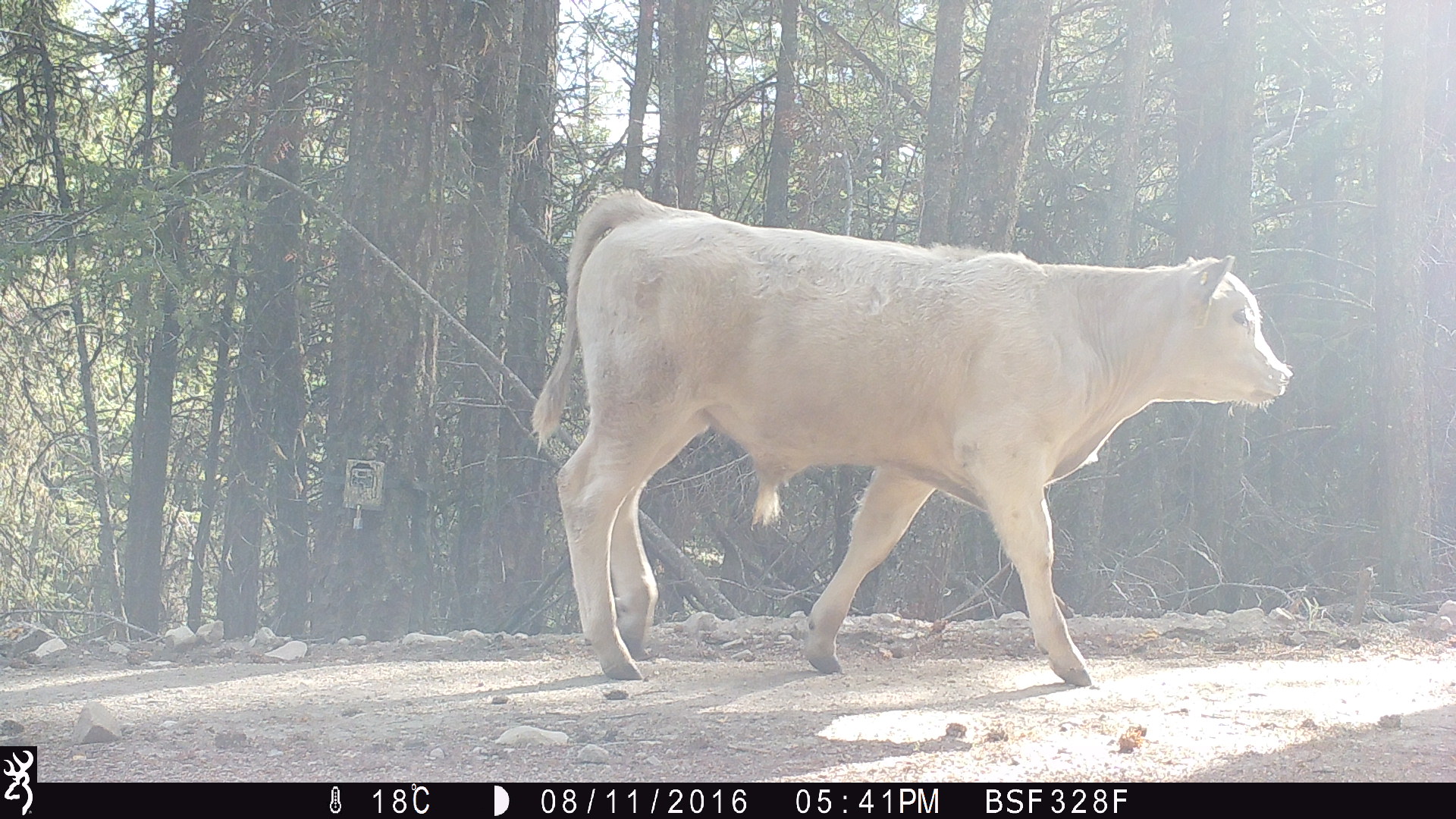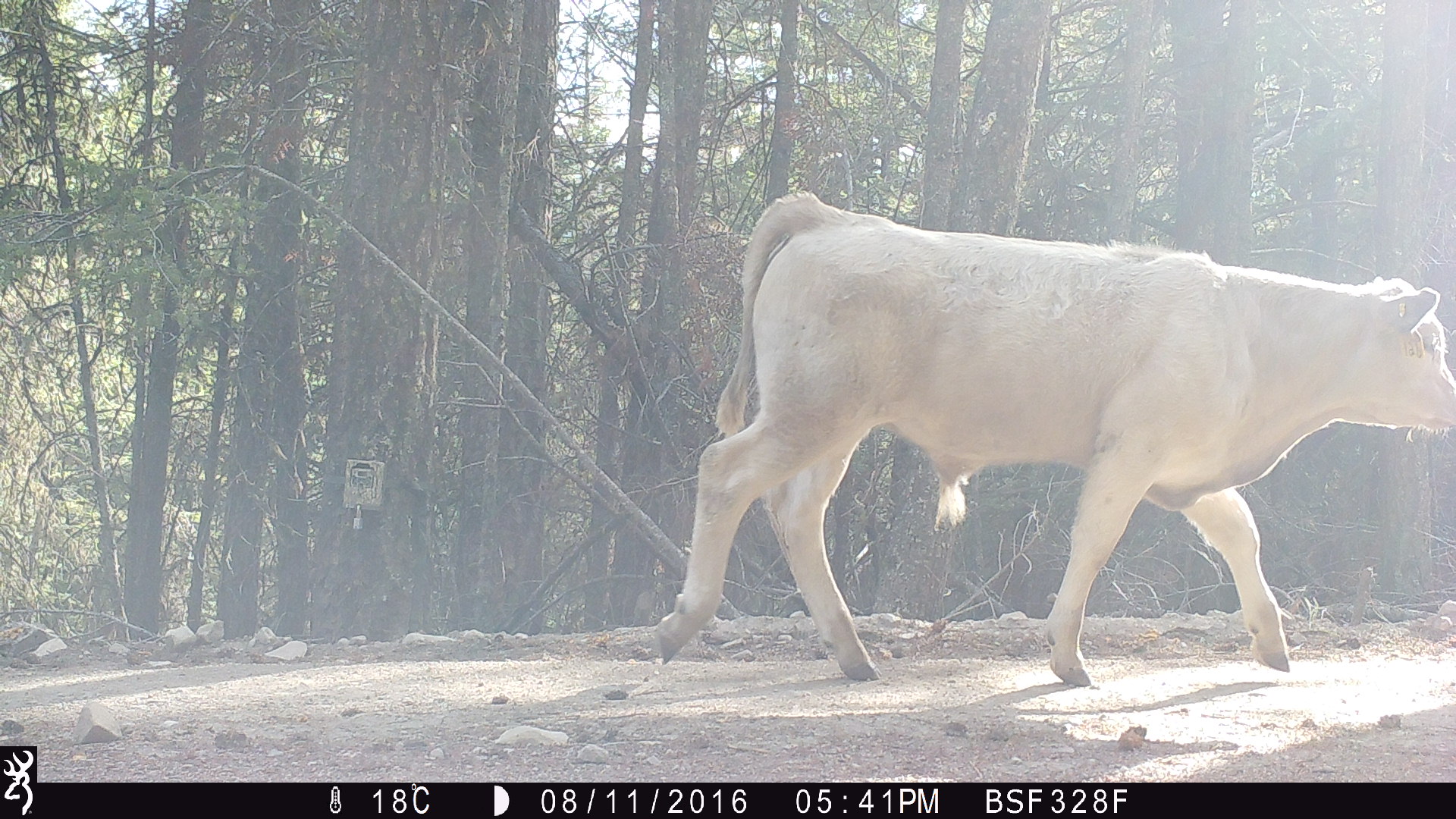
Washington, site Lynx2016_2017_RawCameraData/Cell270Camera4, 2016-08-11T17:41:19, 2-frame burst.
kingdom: Animalia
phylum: Chordata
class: Mammalia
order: Artiodactyla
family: Bovidae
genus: Bos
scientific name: Bos taurus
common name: domestic cattle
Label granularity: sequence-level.